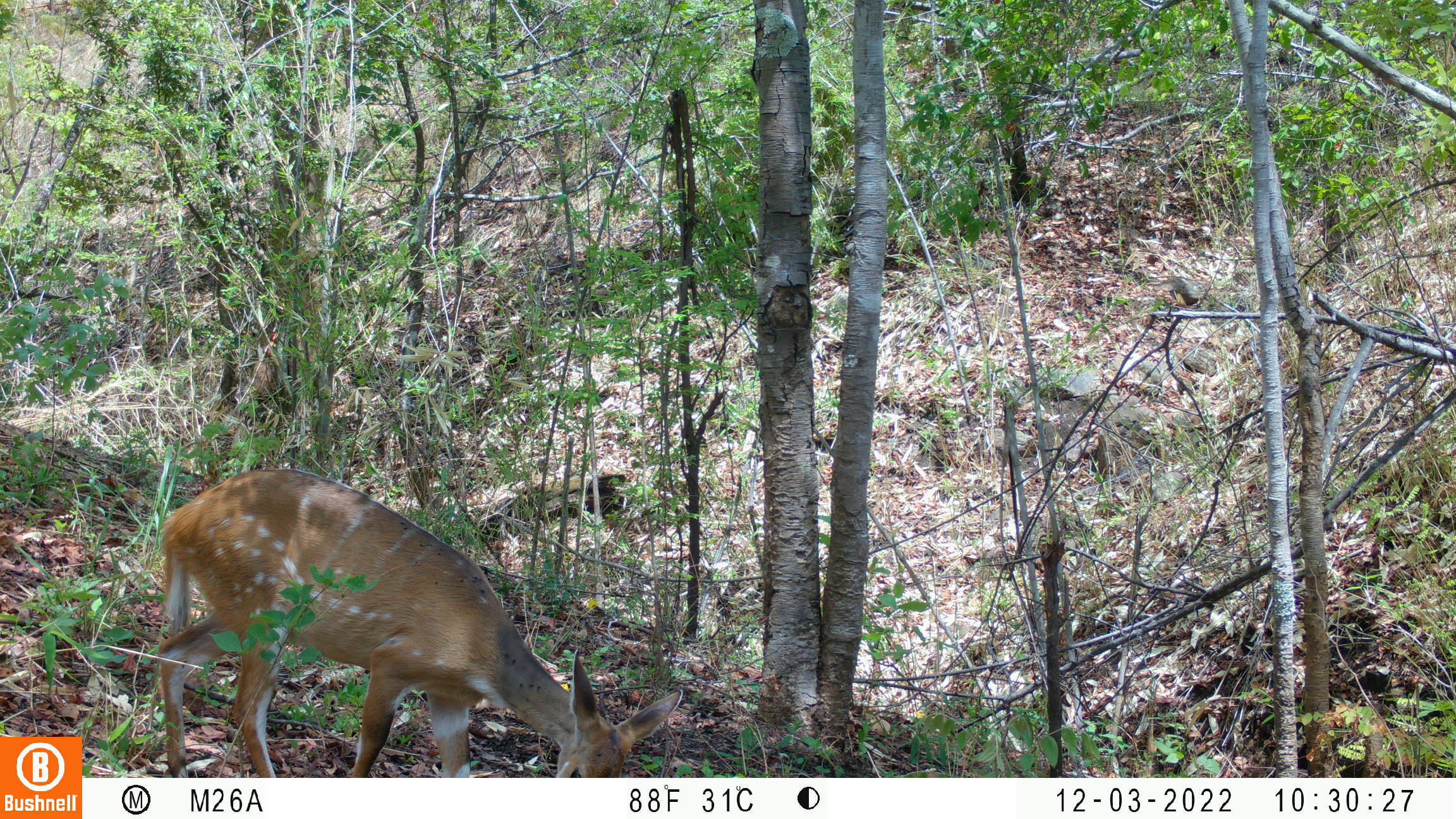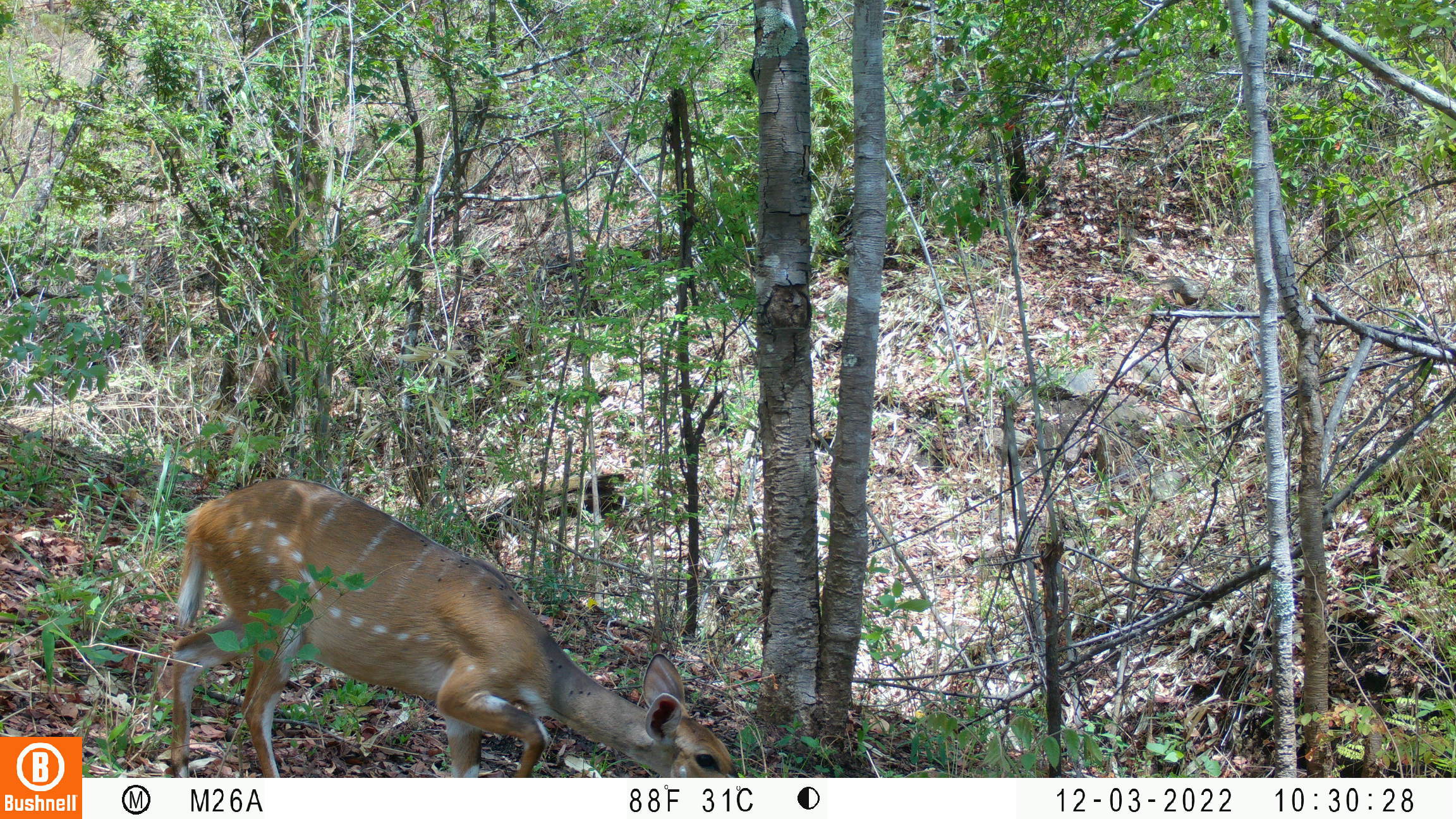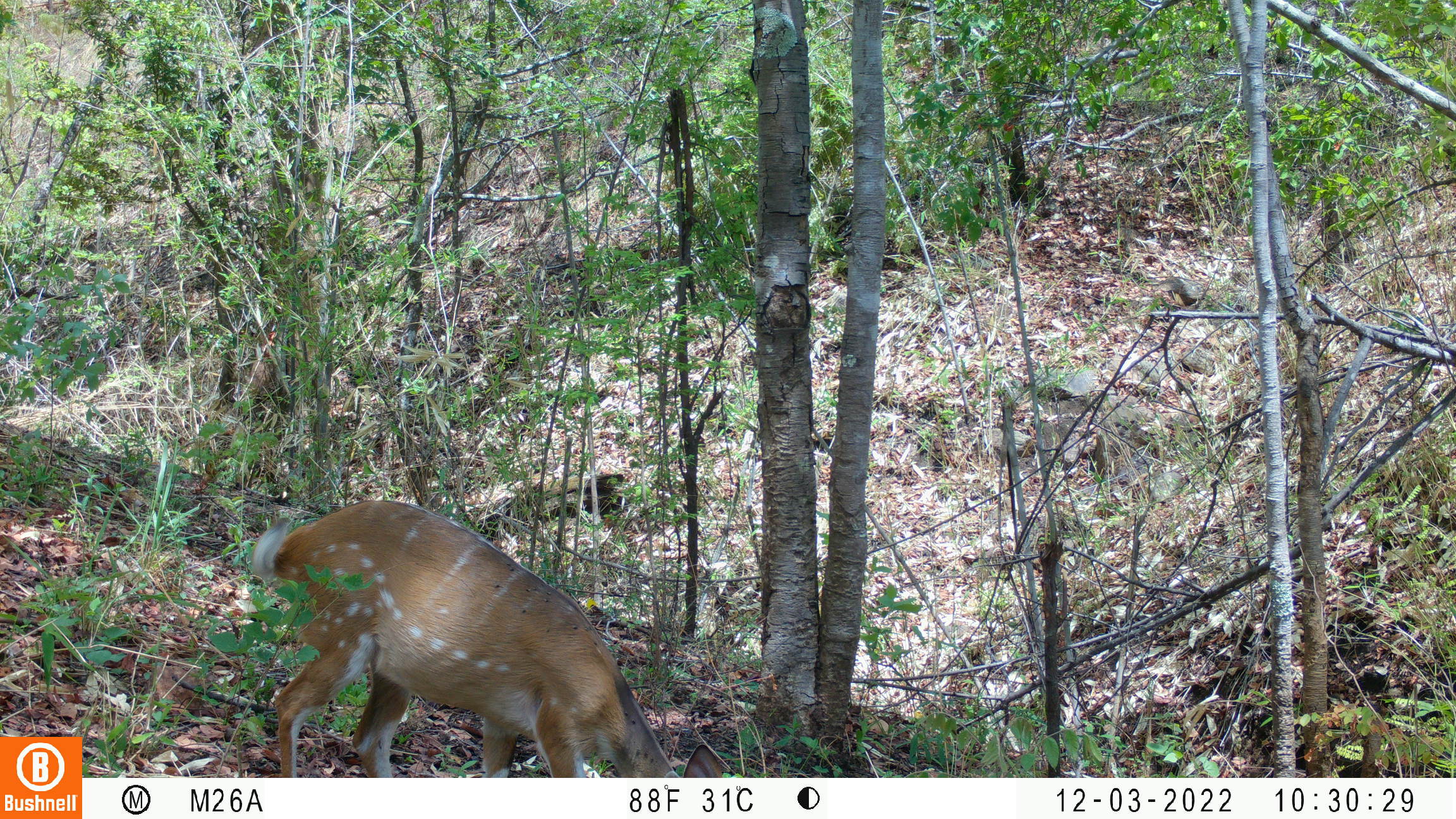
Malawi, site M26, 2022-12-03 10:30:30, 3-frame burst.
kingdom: Animalia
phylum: Chordata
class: Mammalia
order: Artiodactyla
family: Bovidae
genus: Tragelaphus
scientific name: Tragelaphus sylvaticus sylvaticus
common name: cape bushbuck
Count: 1.